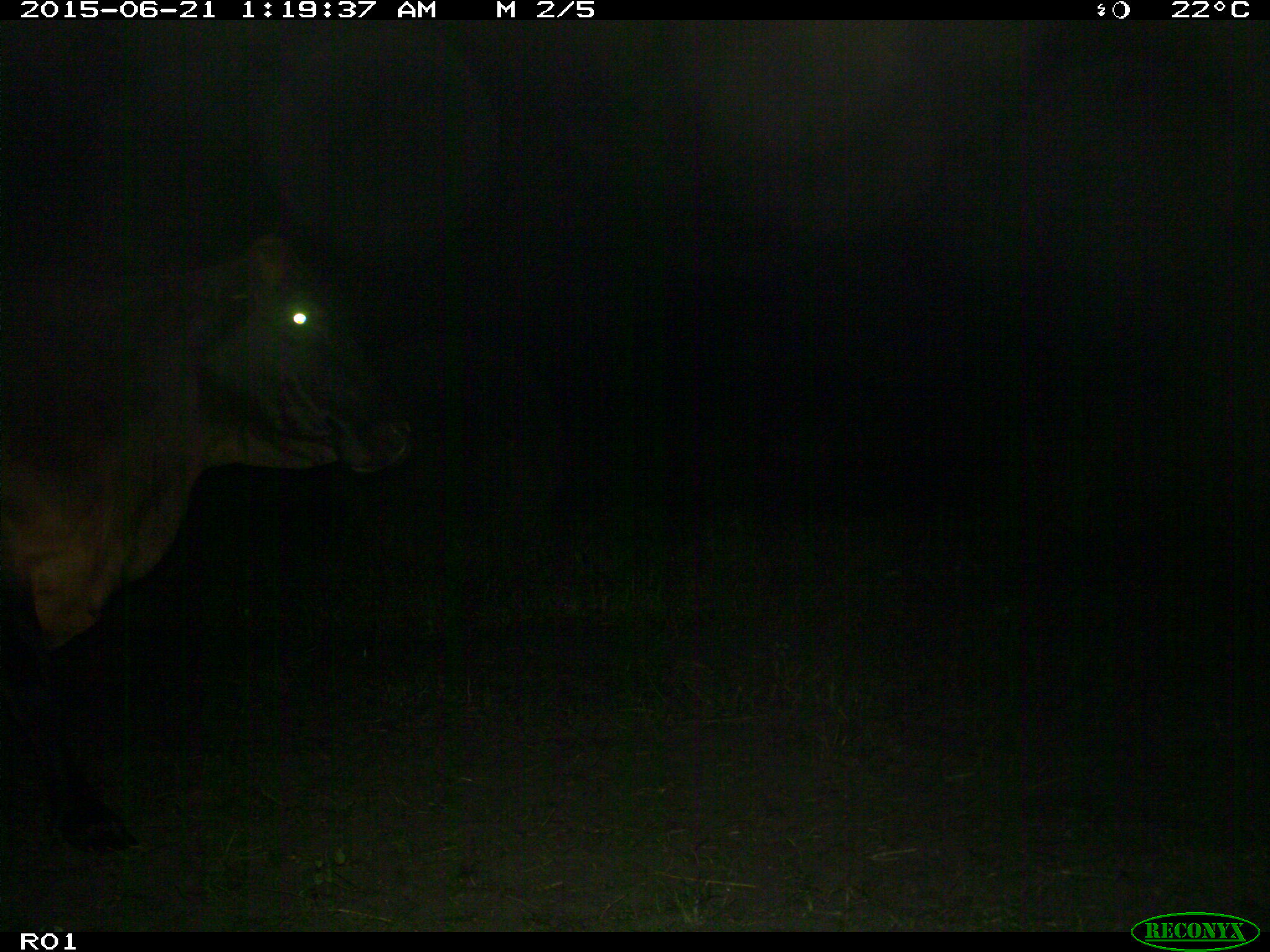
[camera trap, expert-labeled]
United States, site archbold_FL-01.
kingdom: Animalia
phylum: Chordata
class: Mammalia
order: Artiodactyla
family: Bovidae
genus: Bos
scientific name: Bos taurus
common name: domestic cow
Bos taurus (domestic cow).